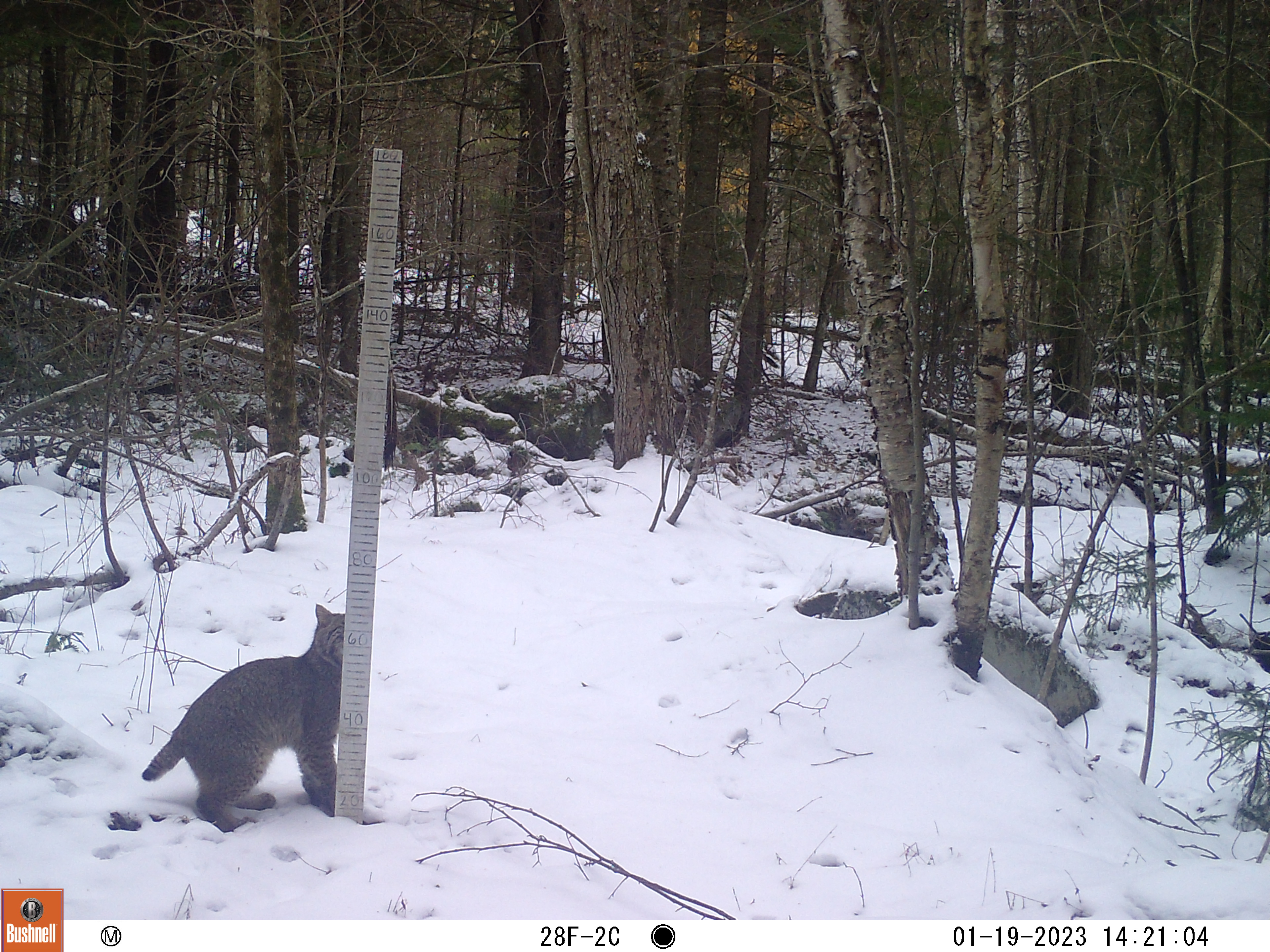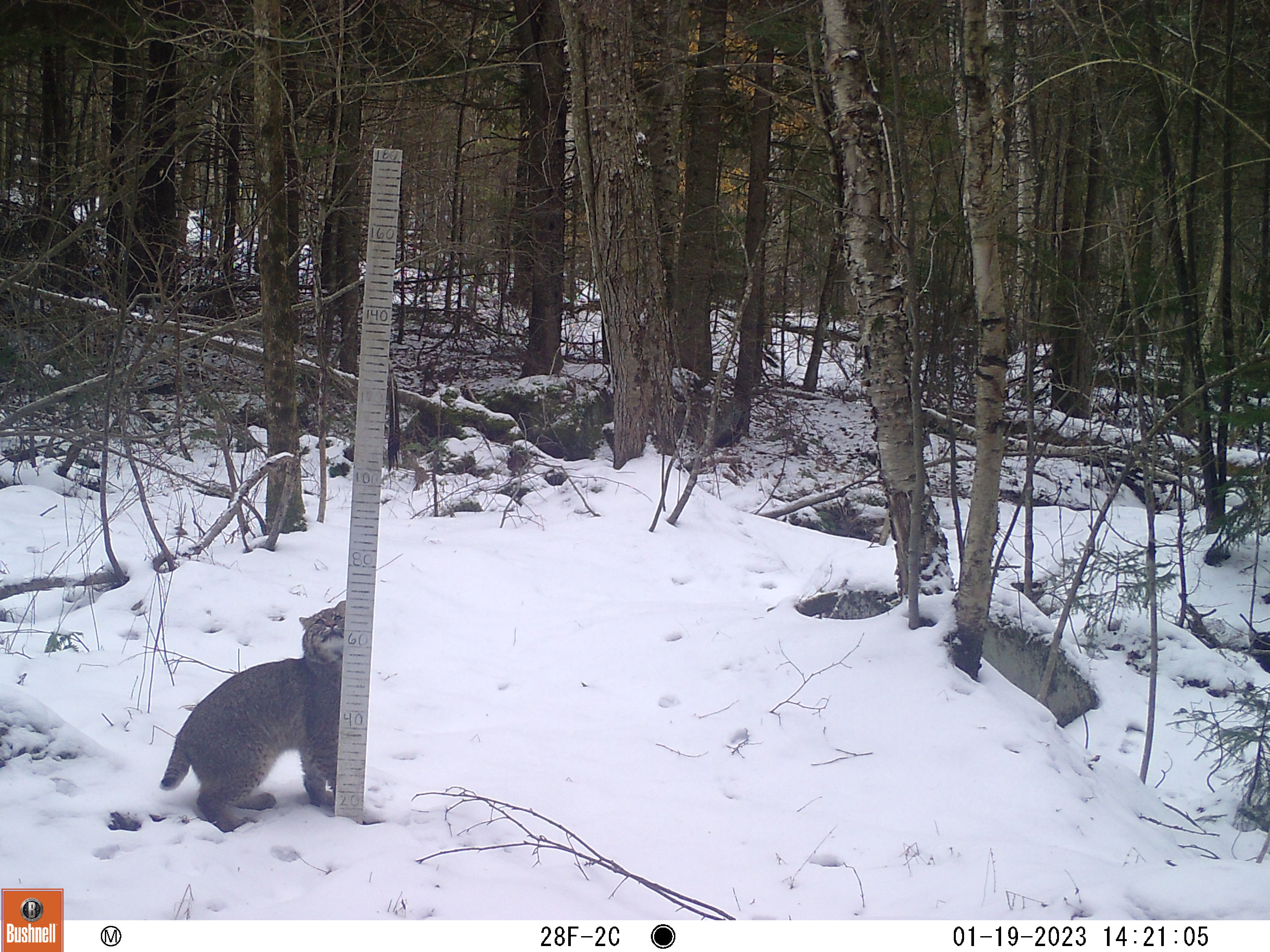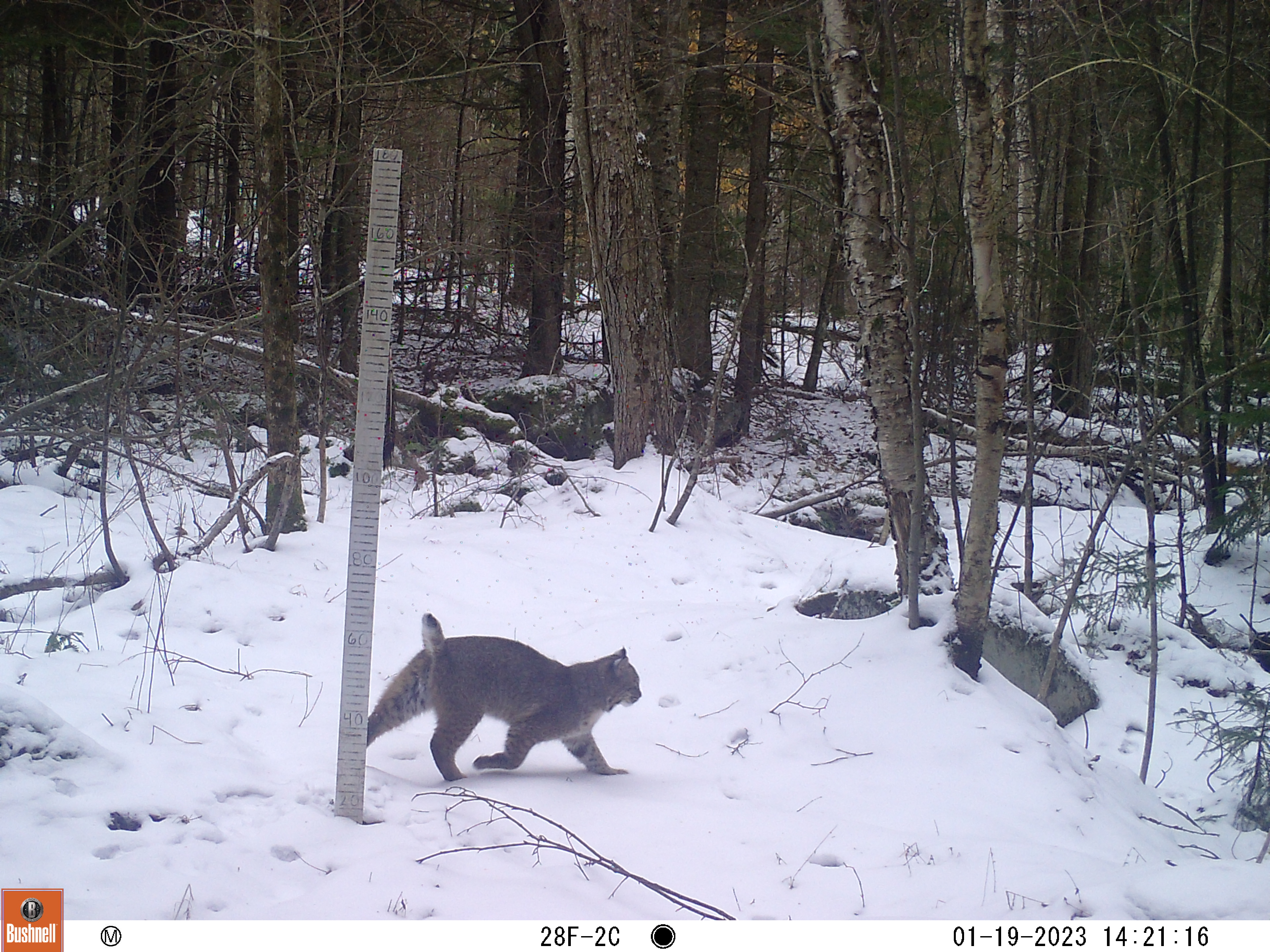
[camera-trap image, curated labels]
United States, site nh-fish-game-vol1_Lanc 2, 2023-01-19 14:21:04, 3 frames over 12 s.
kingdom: Animalia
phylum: Chordata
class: Mammalia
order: Carnivora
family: Felidae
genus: Lynx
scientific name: Lynx rufus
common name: bobcat